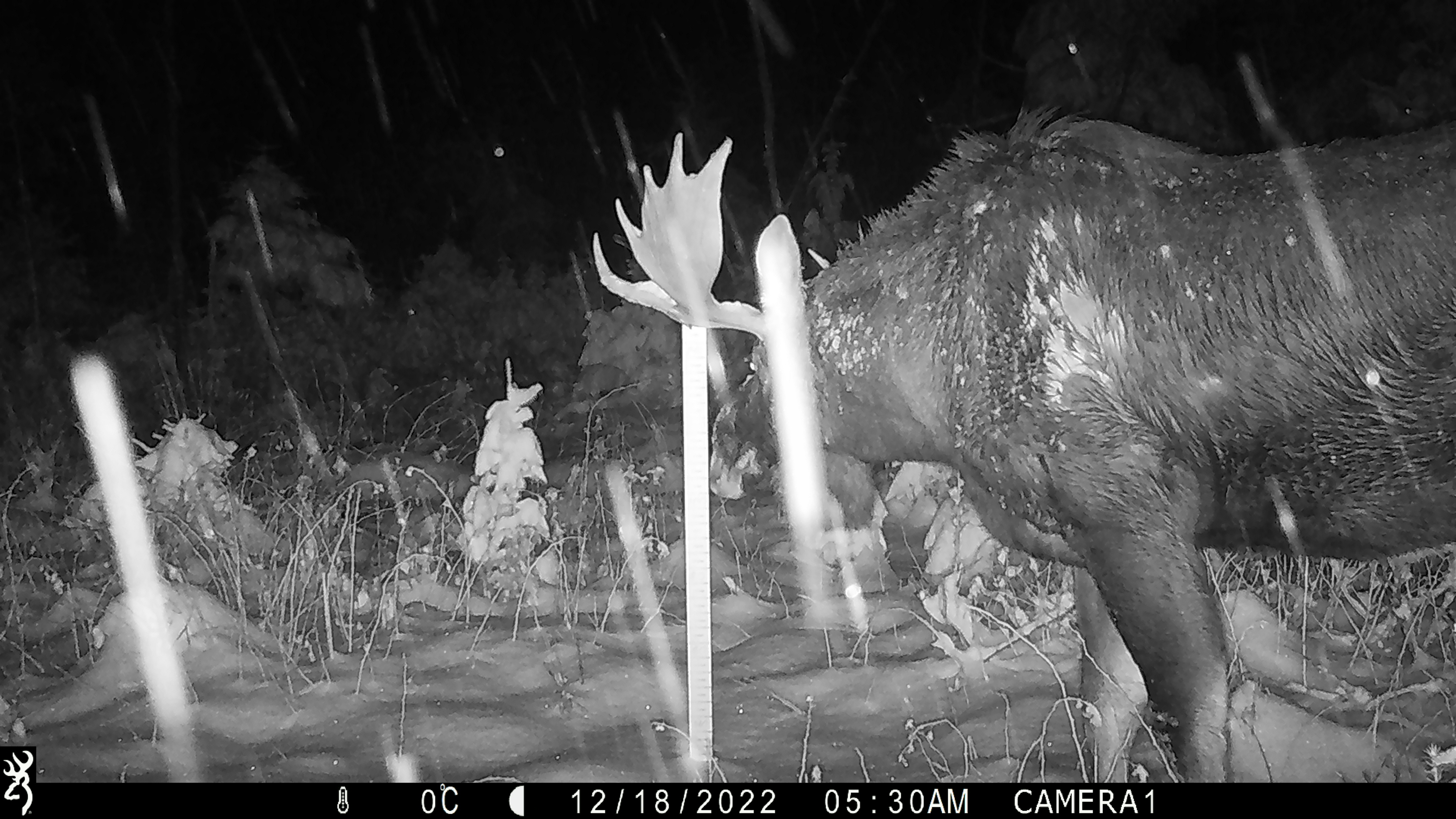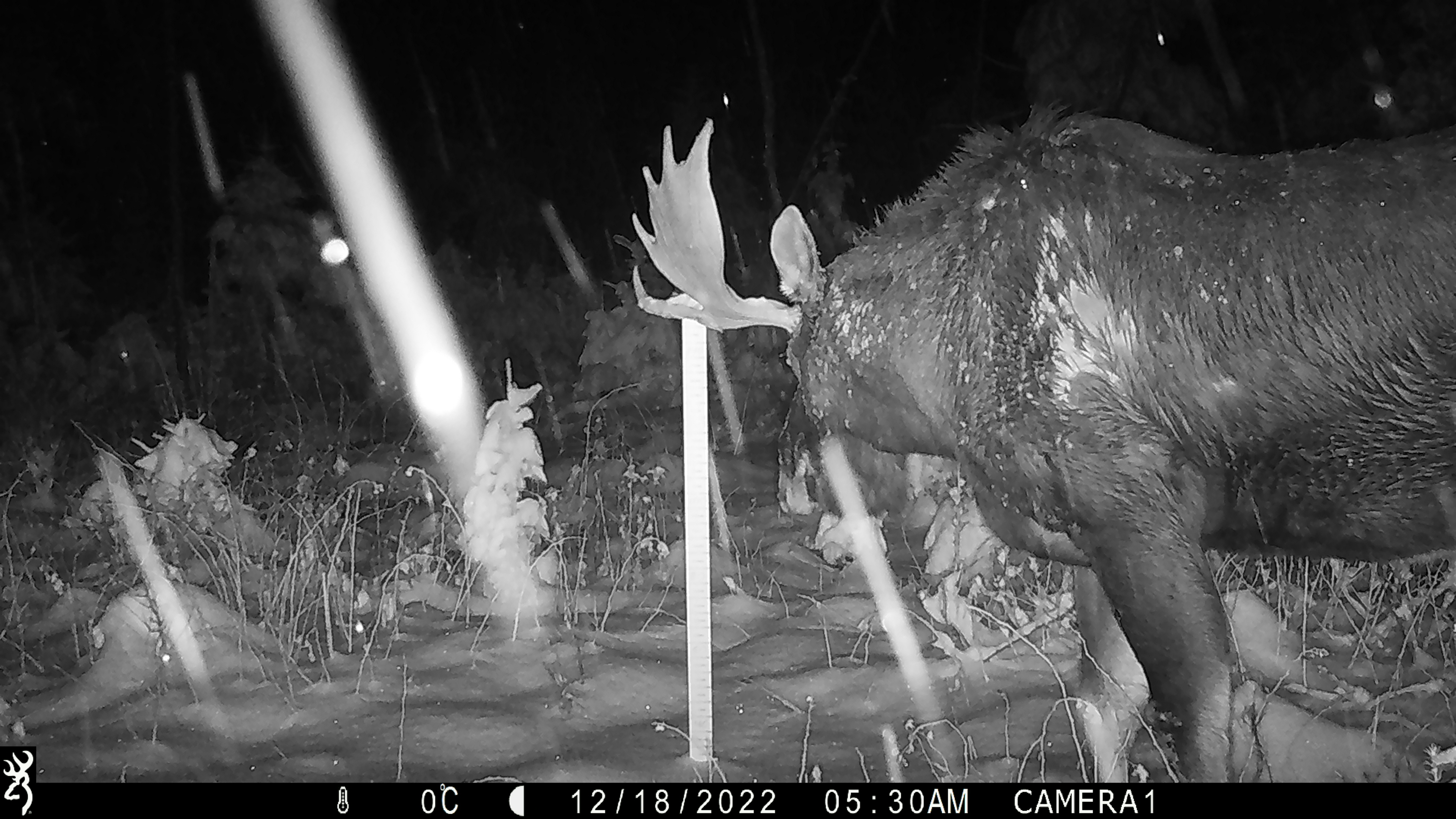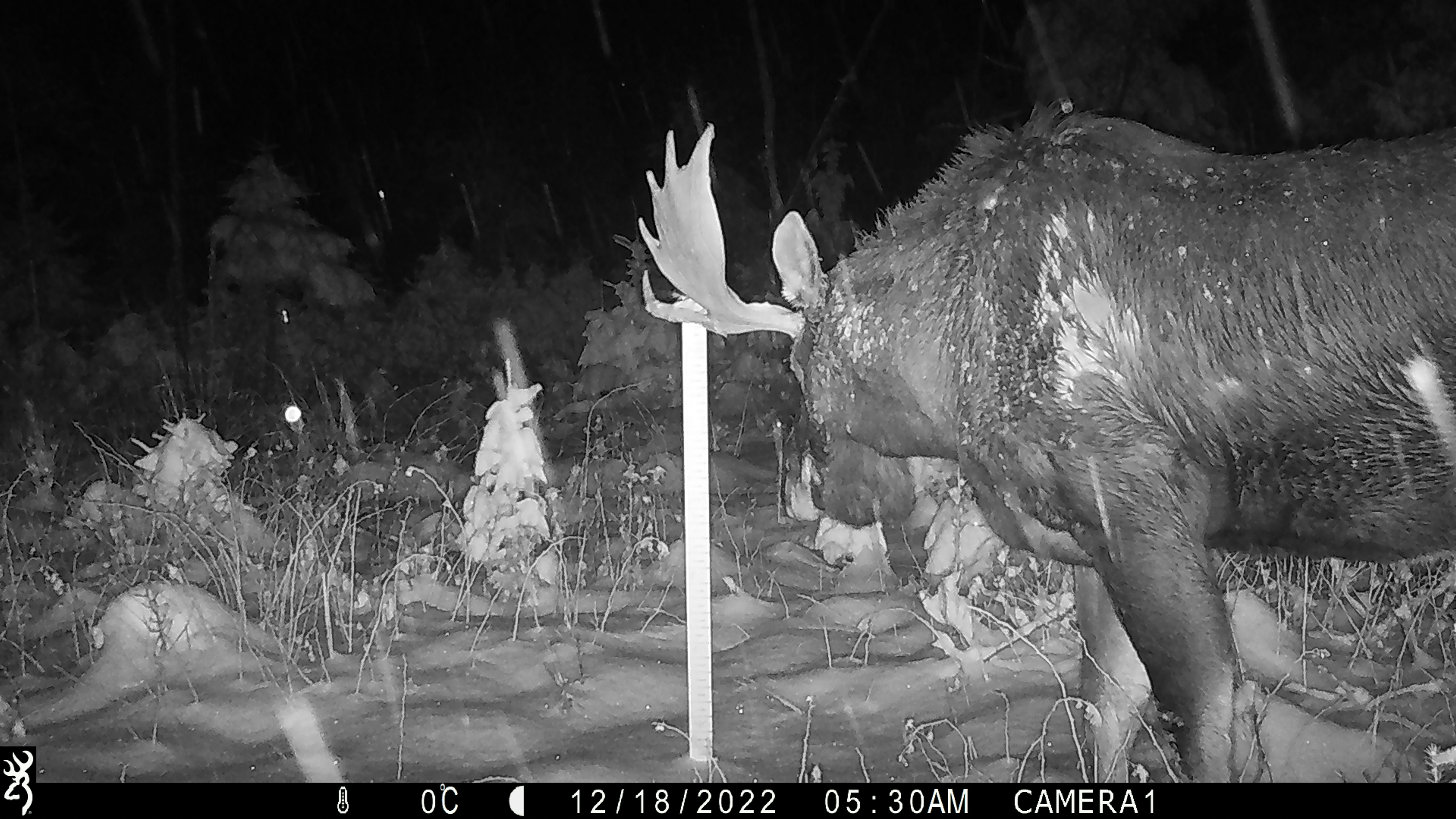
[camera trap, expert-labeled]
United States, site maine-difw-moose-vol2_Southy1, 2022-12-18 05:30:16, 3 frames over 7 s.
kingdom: Animalia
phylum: Chordata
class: Mammalia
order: Artiodactyla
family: Cervidae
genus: Alces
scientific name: Alces alces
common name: moose